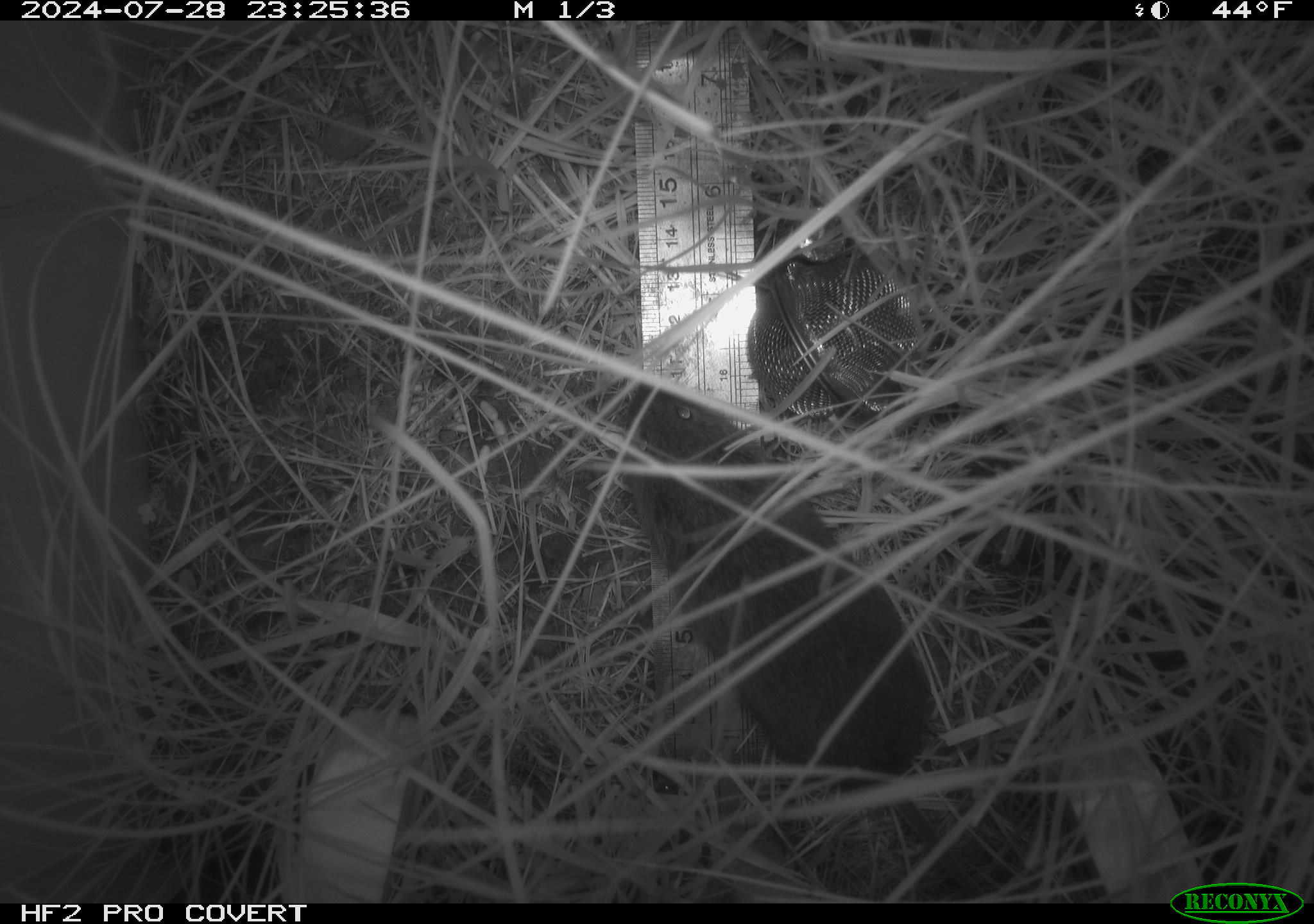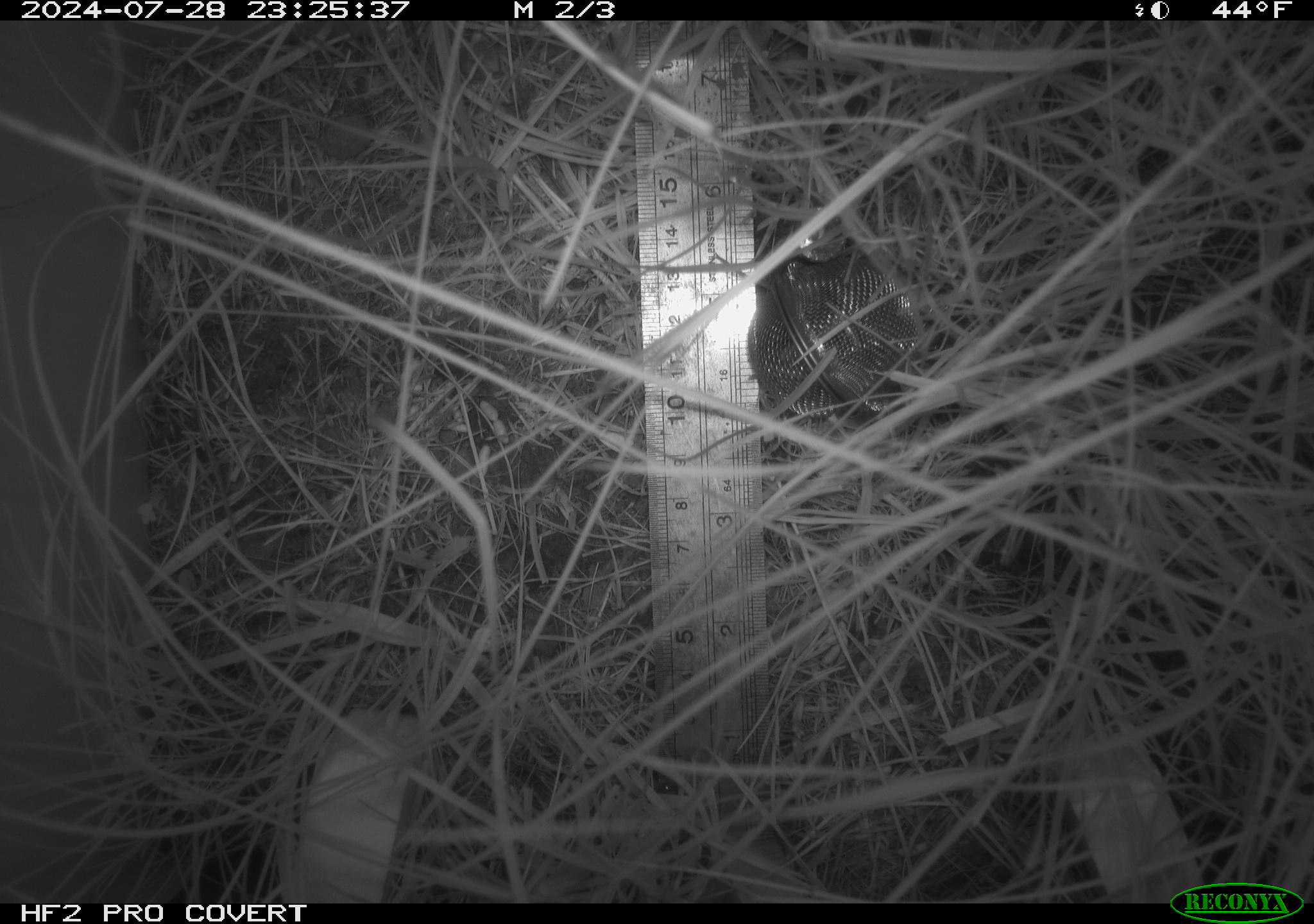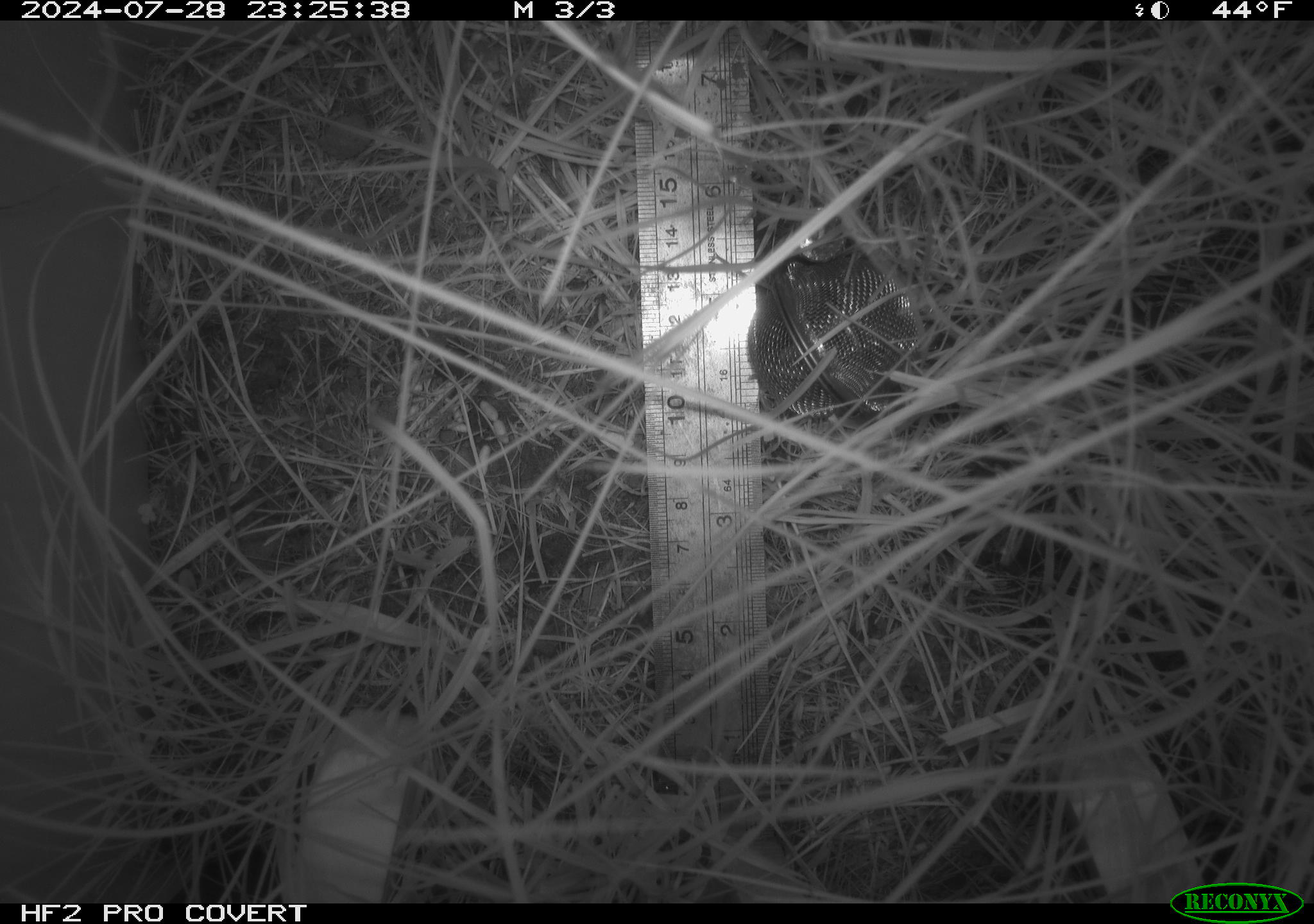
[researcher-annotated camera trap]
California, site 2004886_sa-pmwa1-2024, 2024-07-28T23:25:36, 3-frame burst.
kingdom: Animalia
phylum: Chordata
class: Mammalia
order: Rodentia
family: Cricetidae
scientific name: Arvicolinae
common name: voles, lemmings, and muskrats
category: arvicolinae subfamily